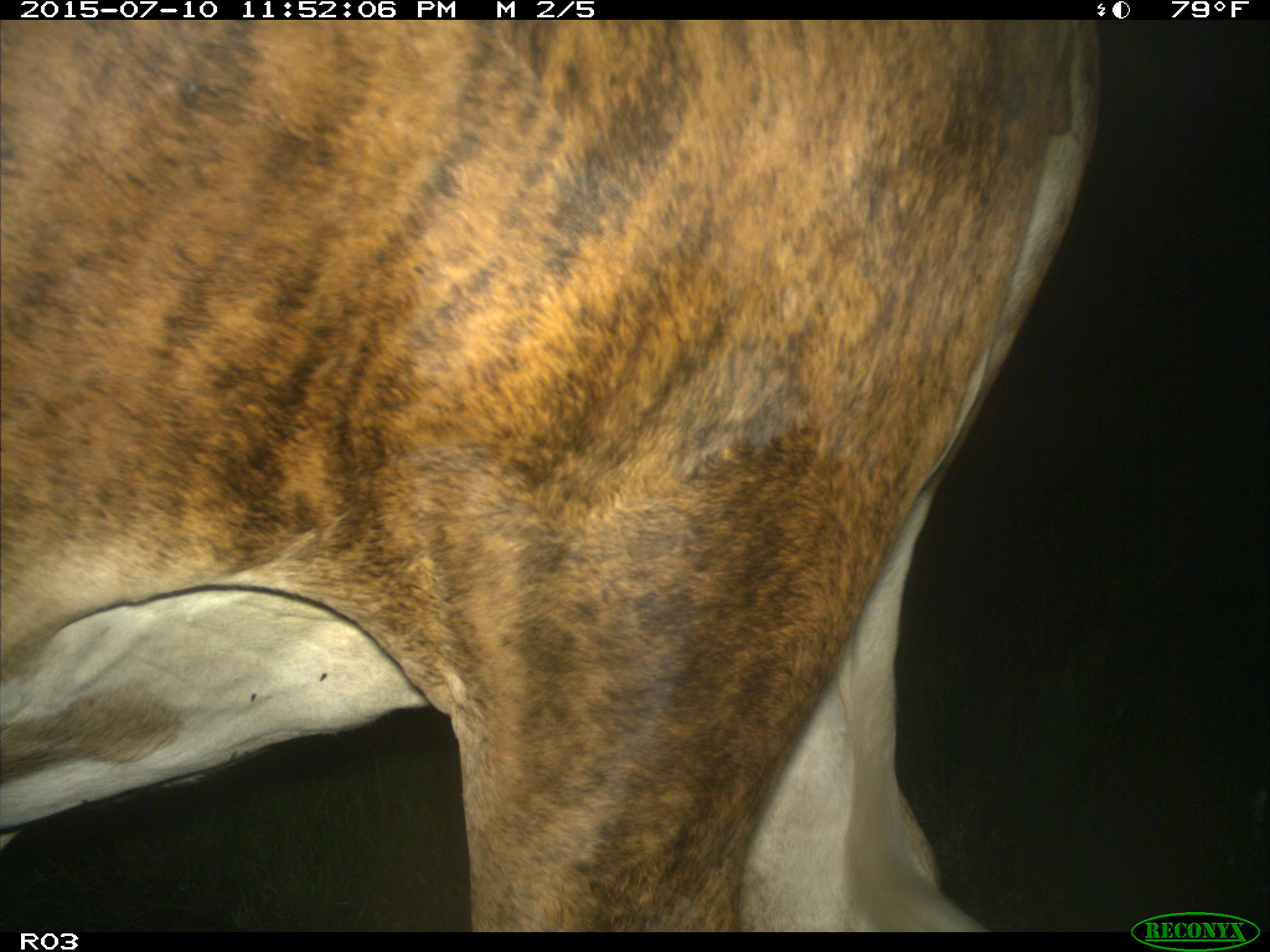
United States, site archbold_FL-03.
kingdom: Animalia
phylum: Chordata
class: Mammalia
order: Artiodactyla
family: Bovidae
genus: Bos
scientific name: Bos taurus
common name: domestic cow